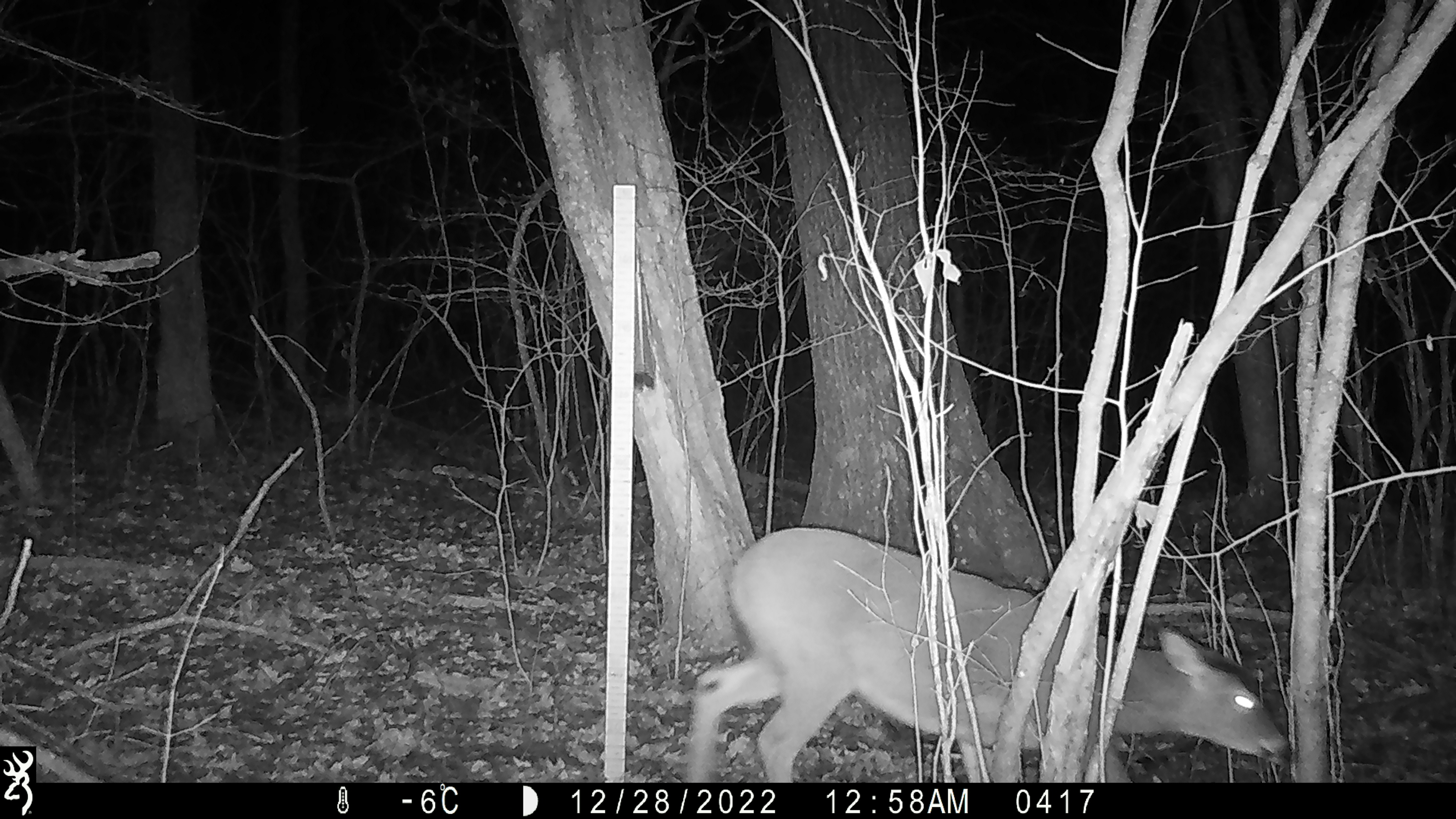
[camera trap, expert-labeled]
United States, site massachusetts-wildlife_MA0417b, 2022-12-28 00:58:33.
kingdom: Animalia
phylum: Chordata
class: Mammalia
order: Artiodactyla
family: Cervidae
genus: Odocoileus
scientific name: Odocoileus virginianus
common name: white-tailed deer